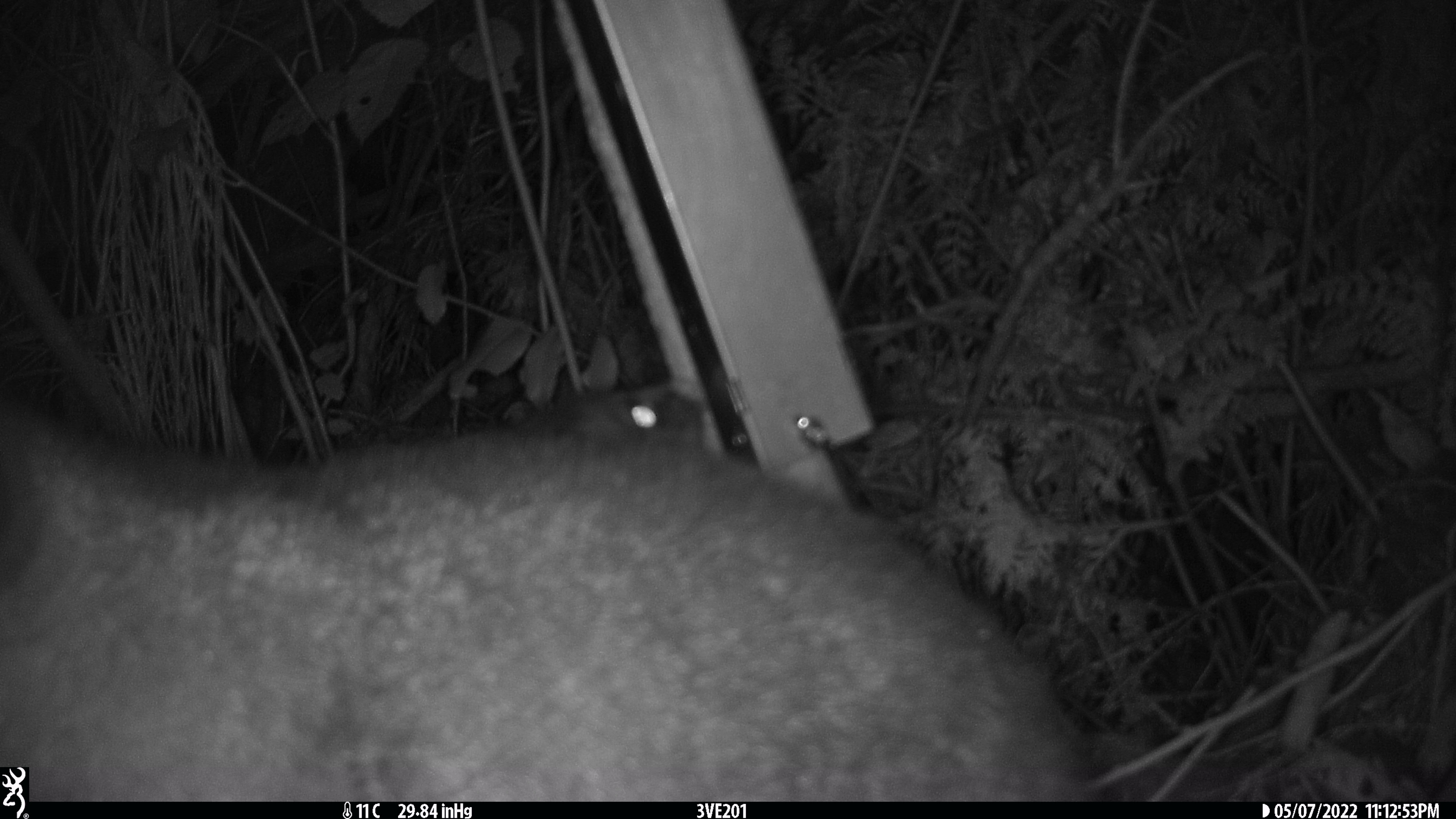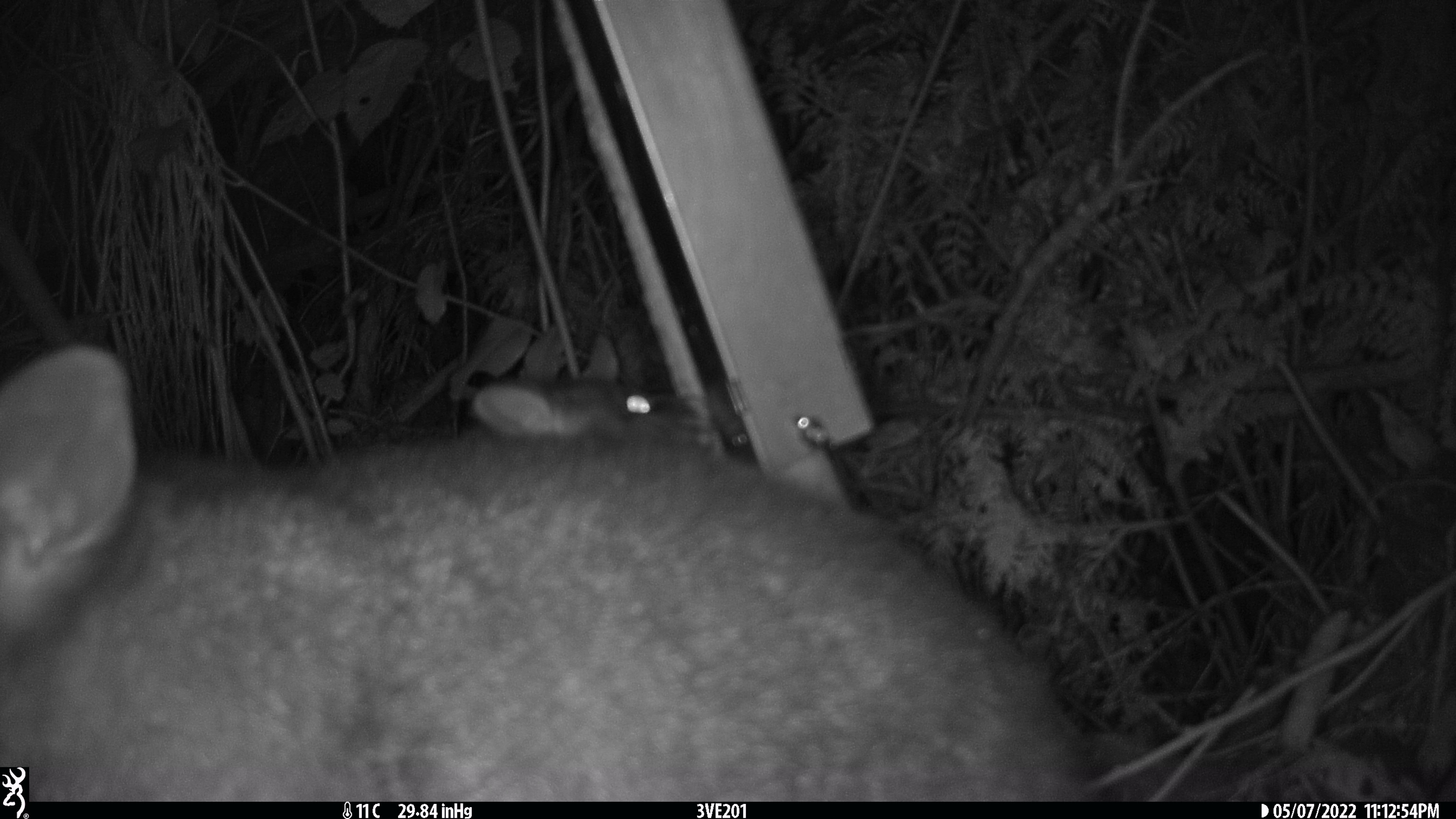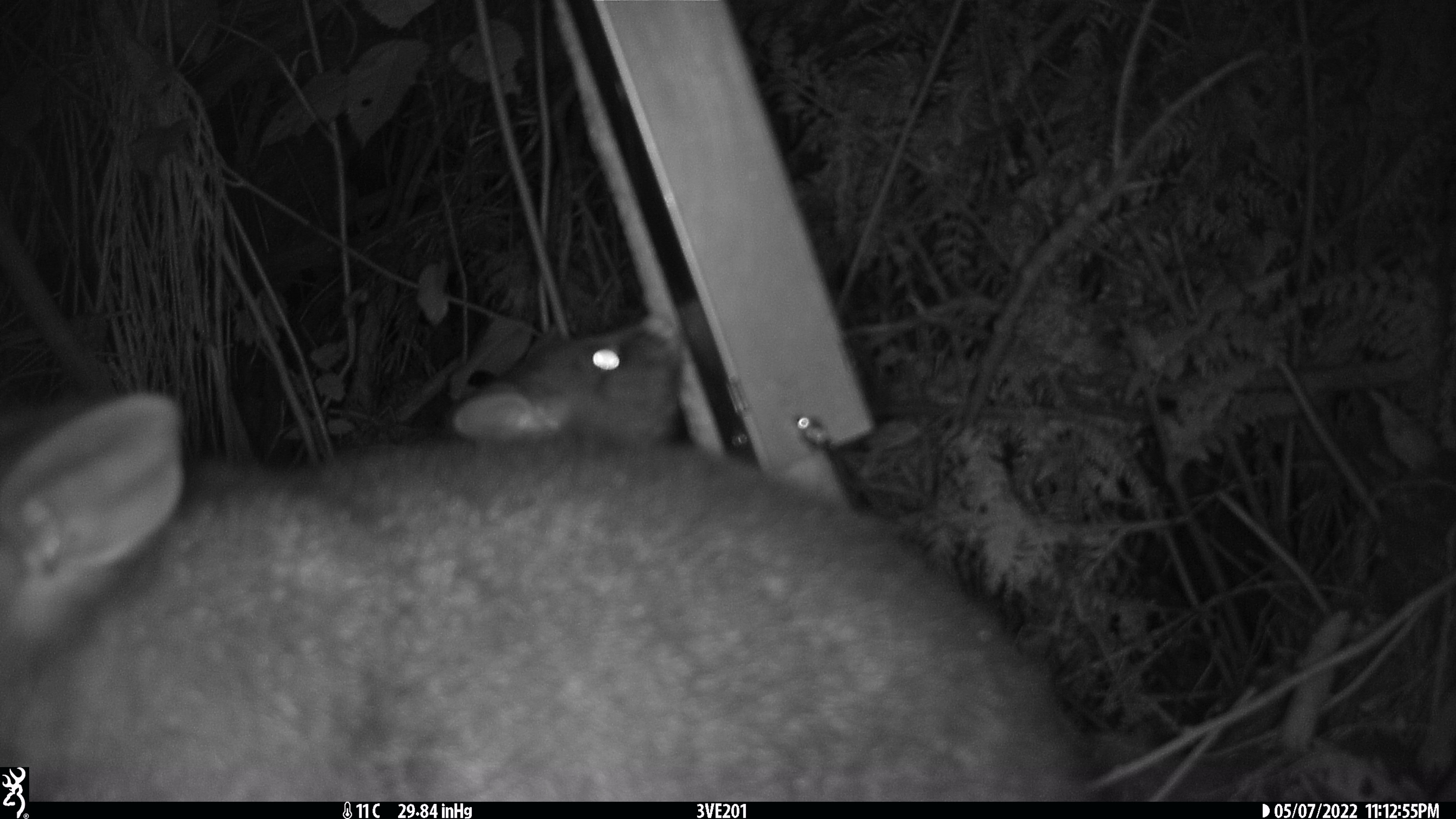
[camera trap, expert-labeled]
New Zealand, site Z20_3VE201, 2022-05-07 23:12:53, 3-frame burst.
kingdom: Animalia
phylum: Chordata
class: Mammalia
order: Diprotodontia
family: Phalangeridae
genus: Trichosurus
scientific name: Trichosurus vulpecula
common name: common brushtail possum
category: possum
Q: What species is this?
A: Possum (common brushtail possum) (Trichosurus vulpecula).